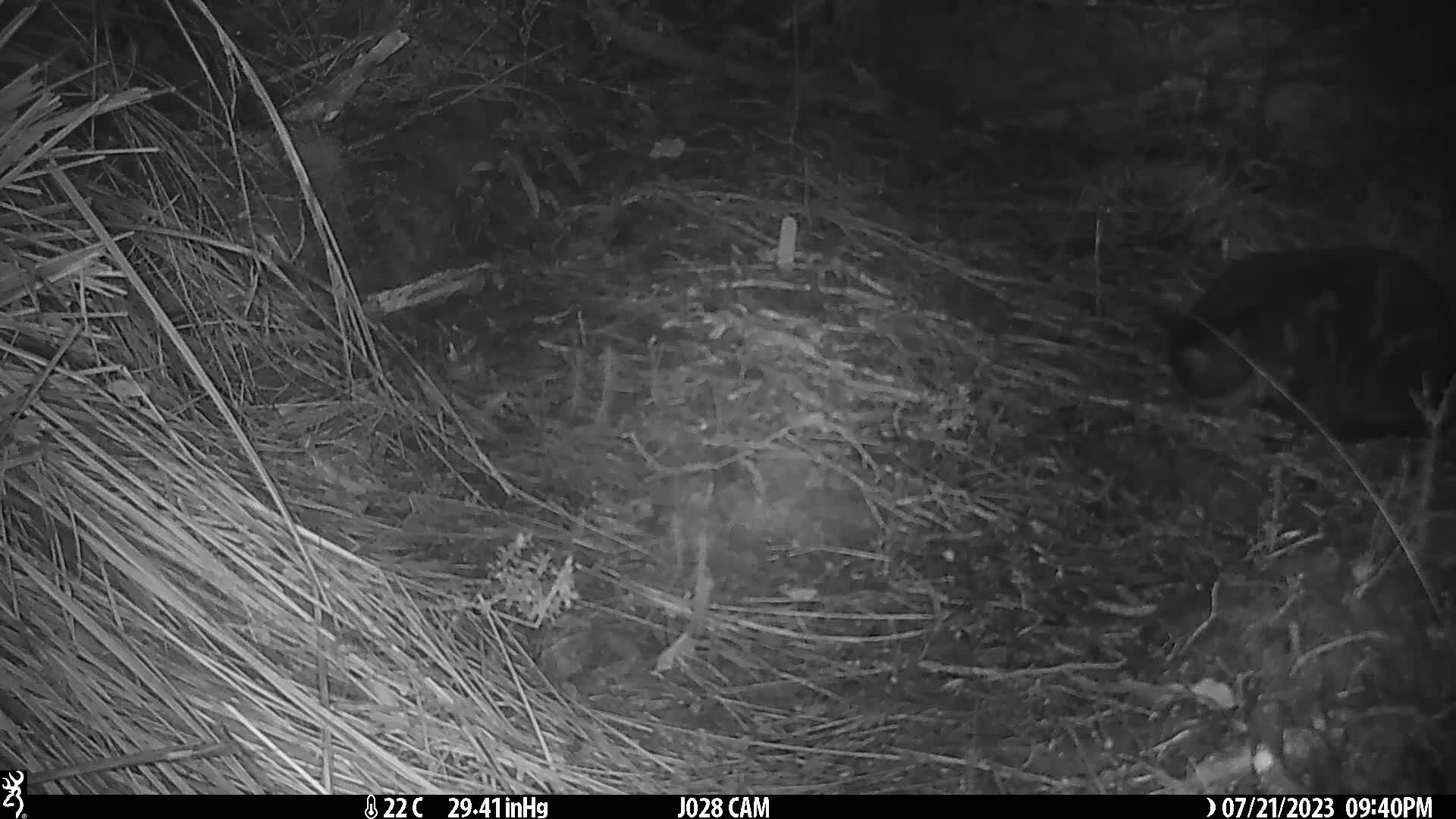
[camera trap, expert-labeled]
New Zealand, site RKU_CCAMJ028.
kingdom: Animalia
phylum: Chordata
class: Mammalia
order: Carnivora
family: Felidae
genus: Felis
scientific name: Felis catus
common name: domestic cat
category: cat